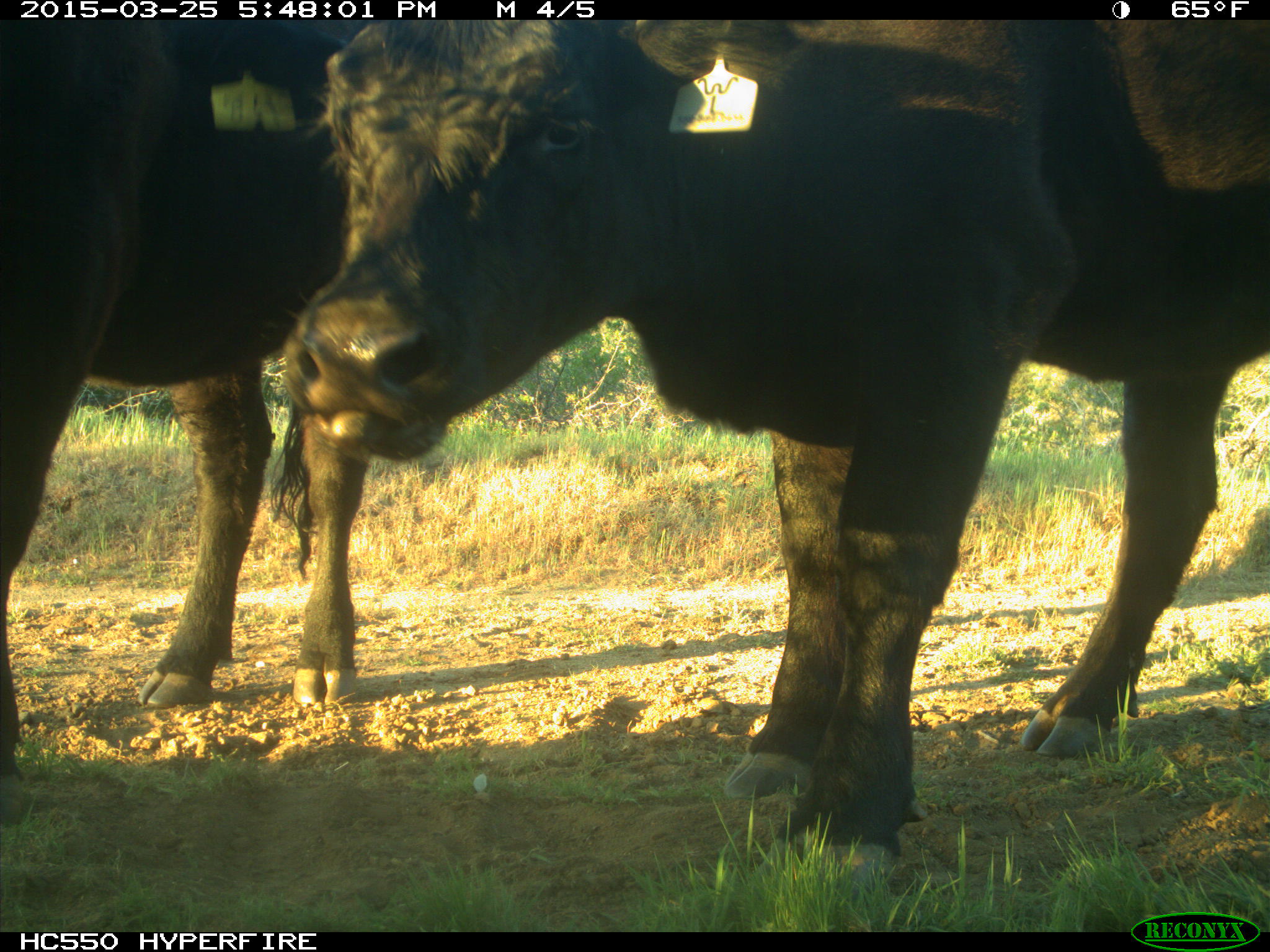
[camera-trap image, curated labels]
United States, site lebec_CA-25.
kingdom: Animalia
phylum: Chordata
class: Mammalia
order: Artiodactyla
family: Bovidae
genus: Bos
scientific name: Bos taurus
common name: domestic cow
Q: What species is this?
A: Bos taurus (domestic cow).